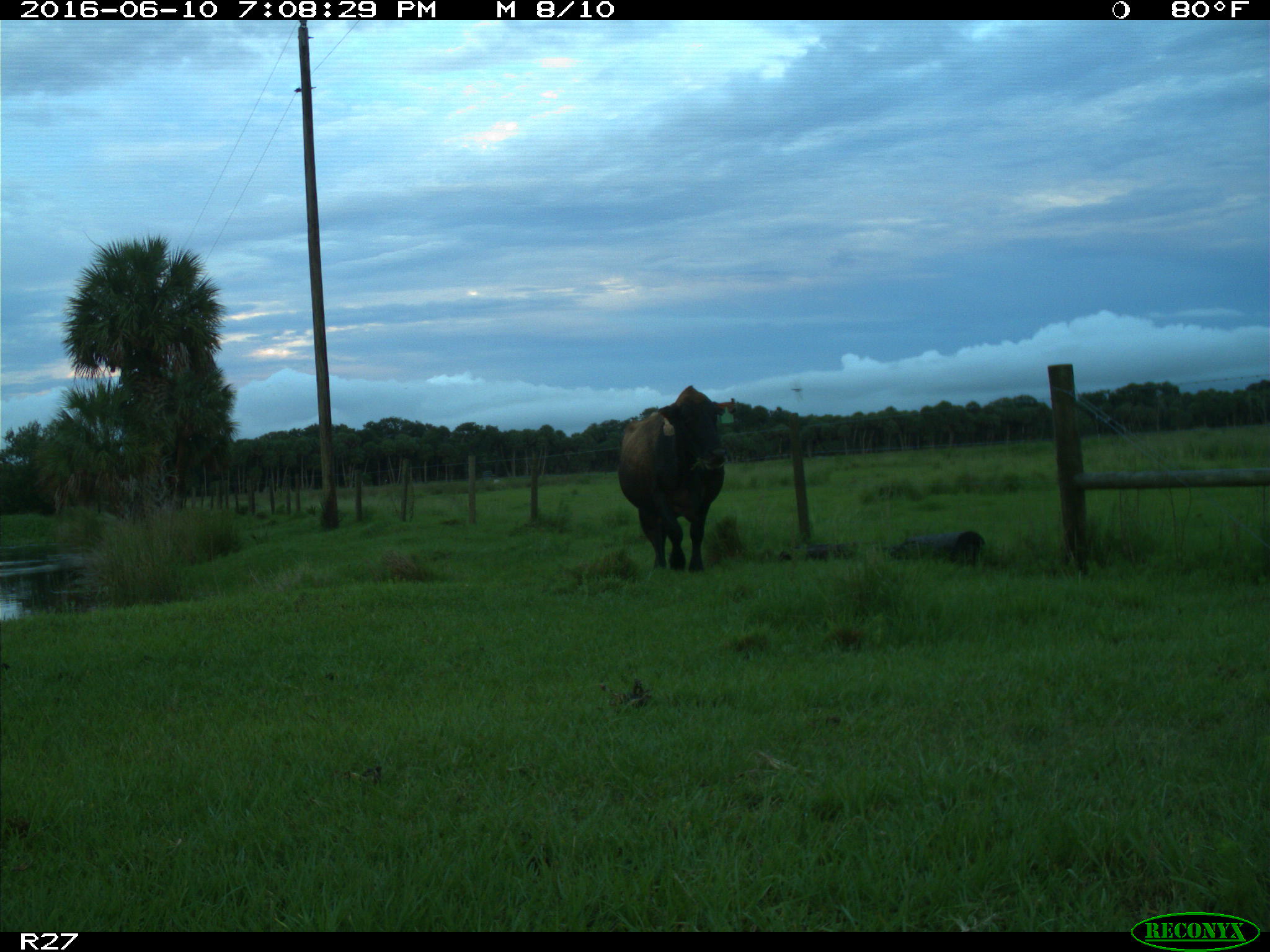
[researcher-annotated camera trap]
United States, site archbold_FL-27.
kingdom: Animalia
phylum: Chordata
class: Mammalia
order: Artiodactyla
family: Bovidae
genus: Bos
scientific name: Bos taurus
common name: domestic cow